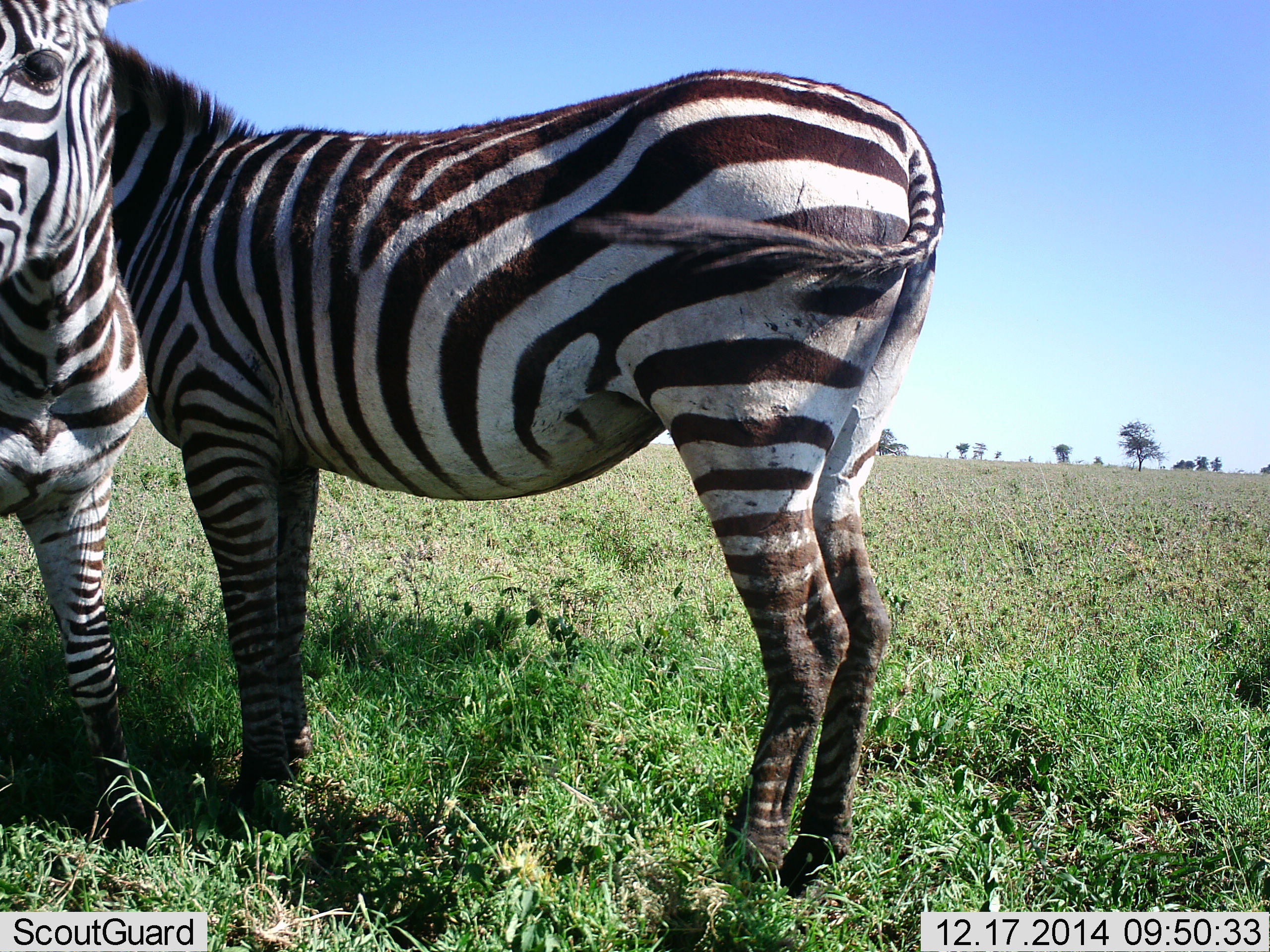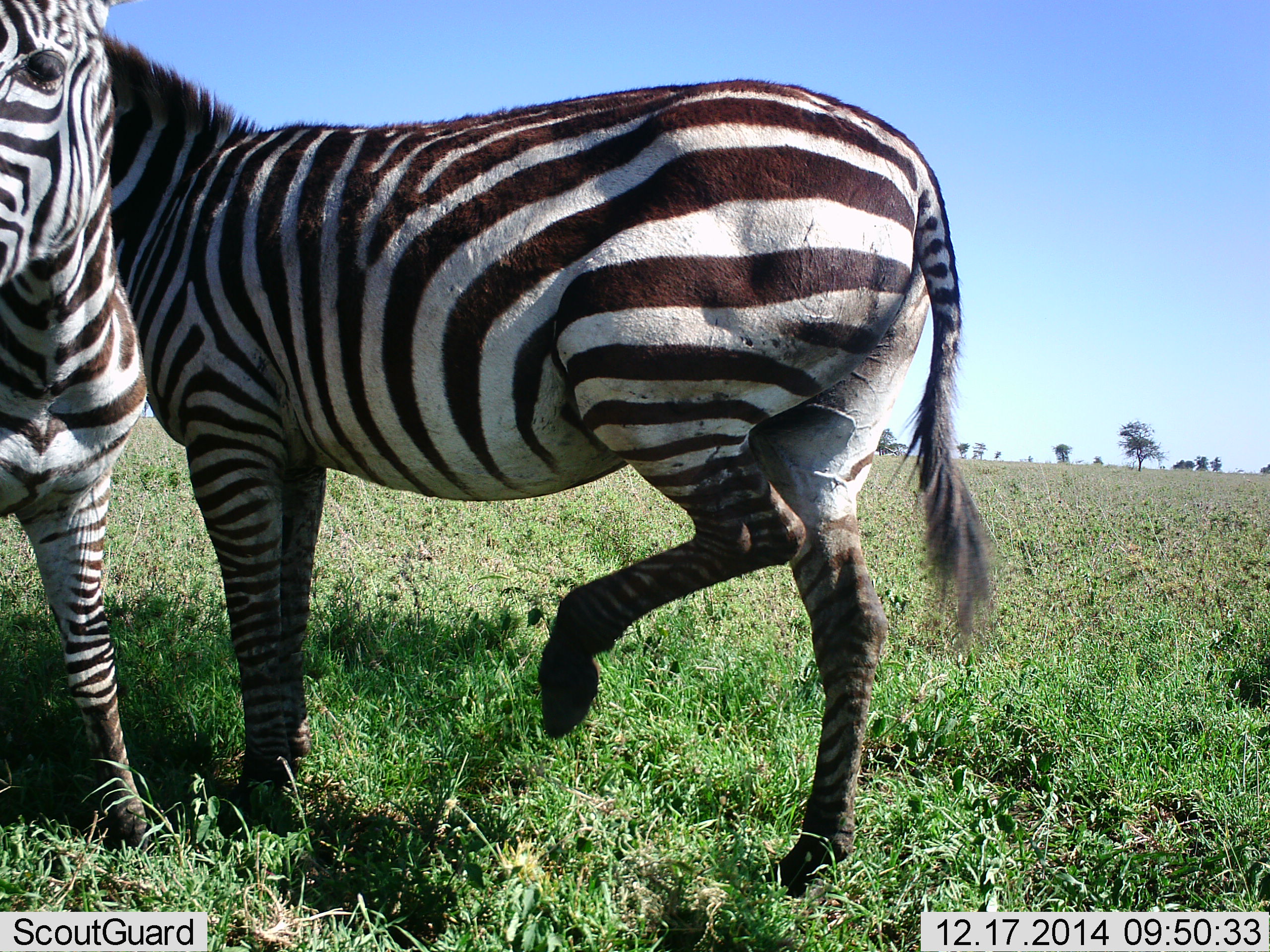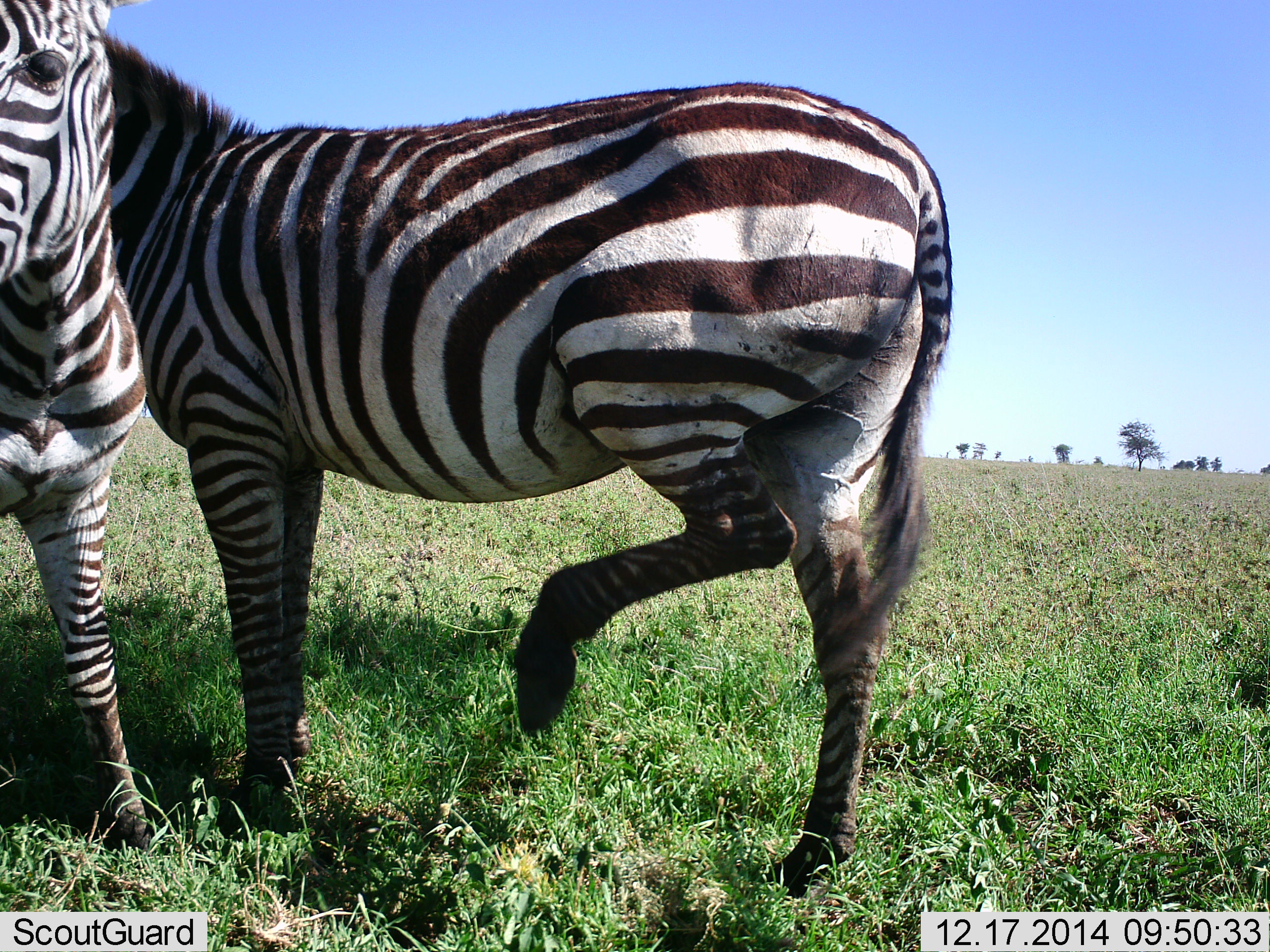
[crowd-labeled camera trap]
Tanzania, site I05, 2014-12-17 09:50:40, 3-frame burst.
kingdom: Animalia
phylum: Chordata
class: Mammalia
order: Perissodactyla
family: Equidae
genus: Equus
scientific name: Equus quagga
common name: plains zebra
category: zebra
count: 2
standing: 90%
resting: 0%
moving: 10%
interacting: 20%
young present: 10%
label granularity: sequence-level